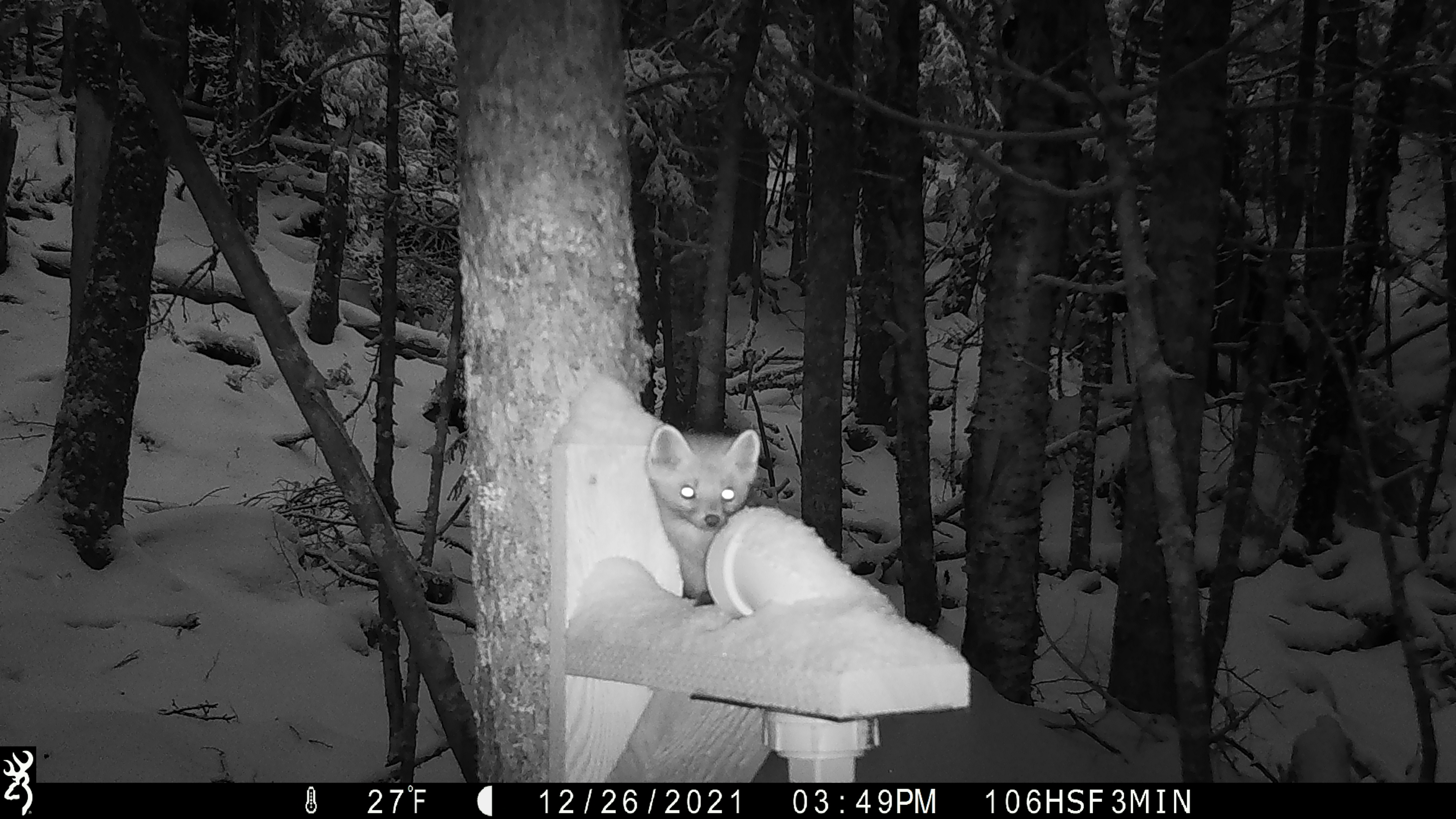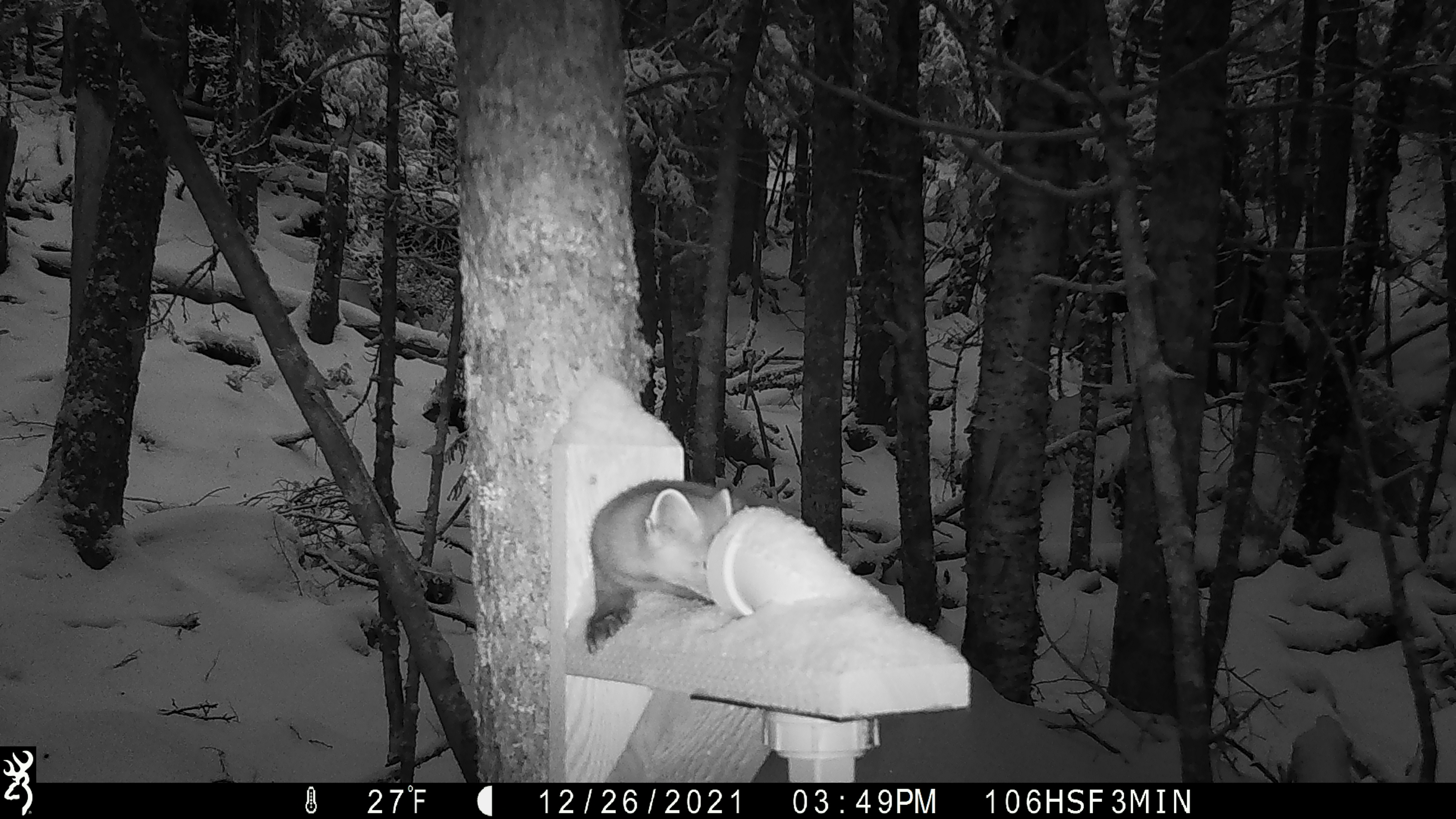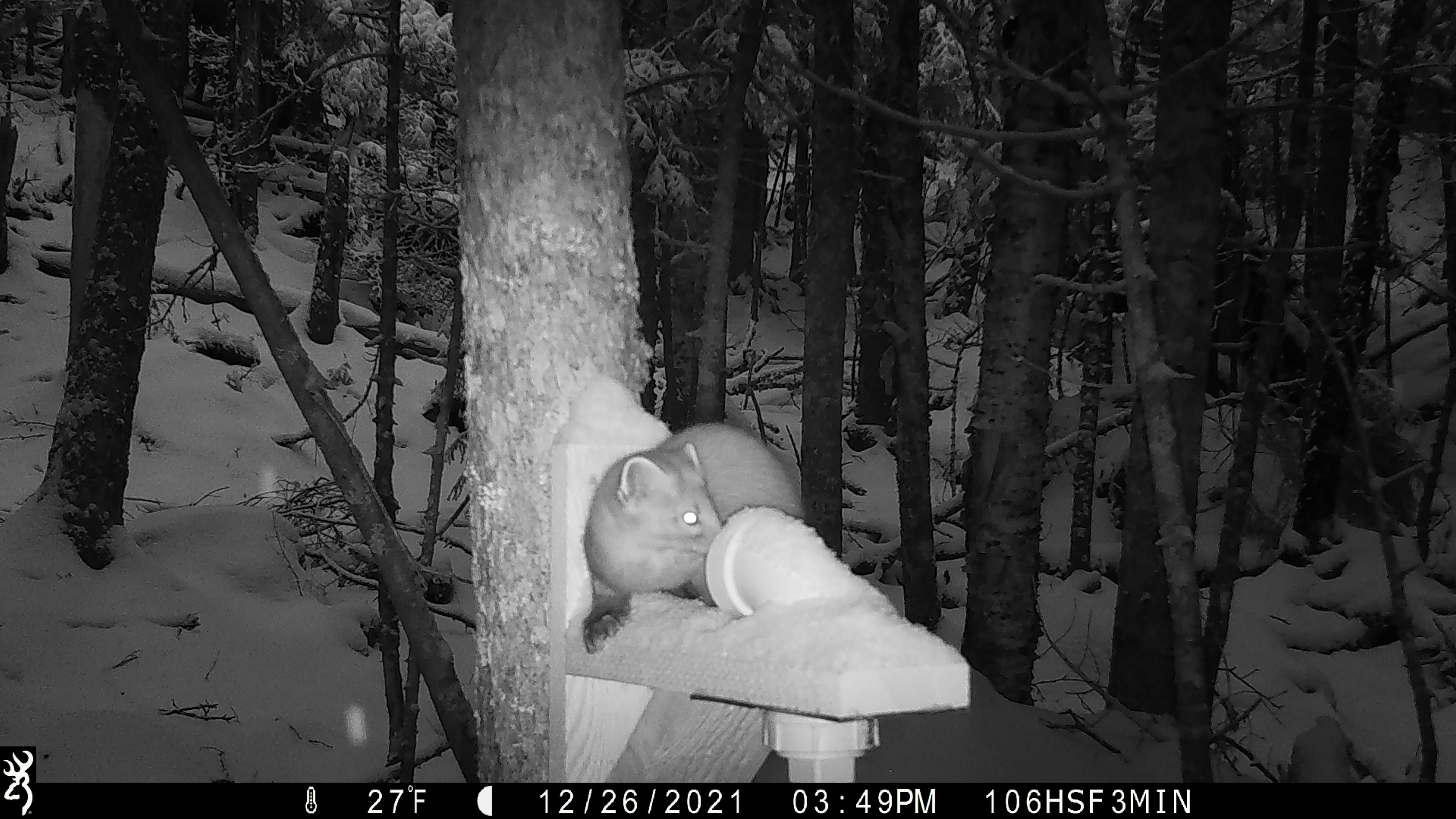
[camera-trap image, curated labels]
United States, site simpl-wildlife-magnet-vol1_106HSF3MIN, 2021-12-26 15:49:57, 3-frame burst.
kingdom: Animalia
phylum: Chordata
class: Mammalia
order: Carnivora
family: Mustelidae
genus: Martes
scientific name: Martes americana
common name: american marten